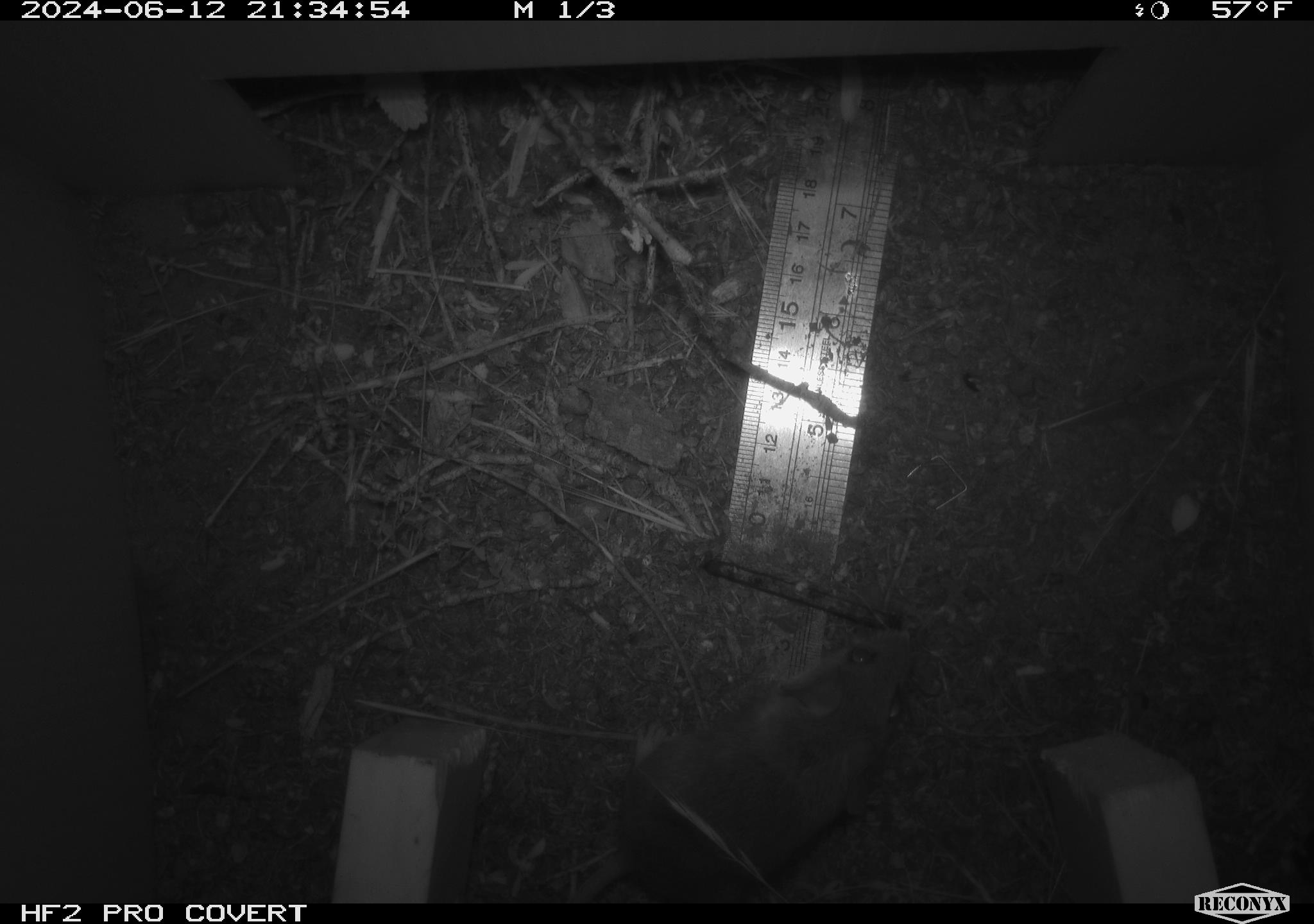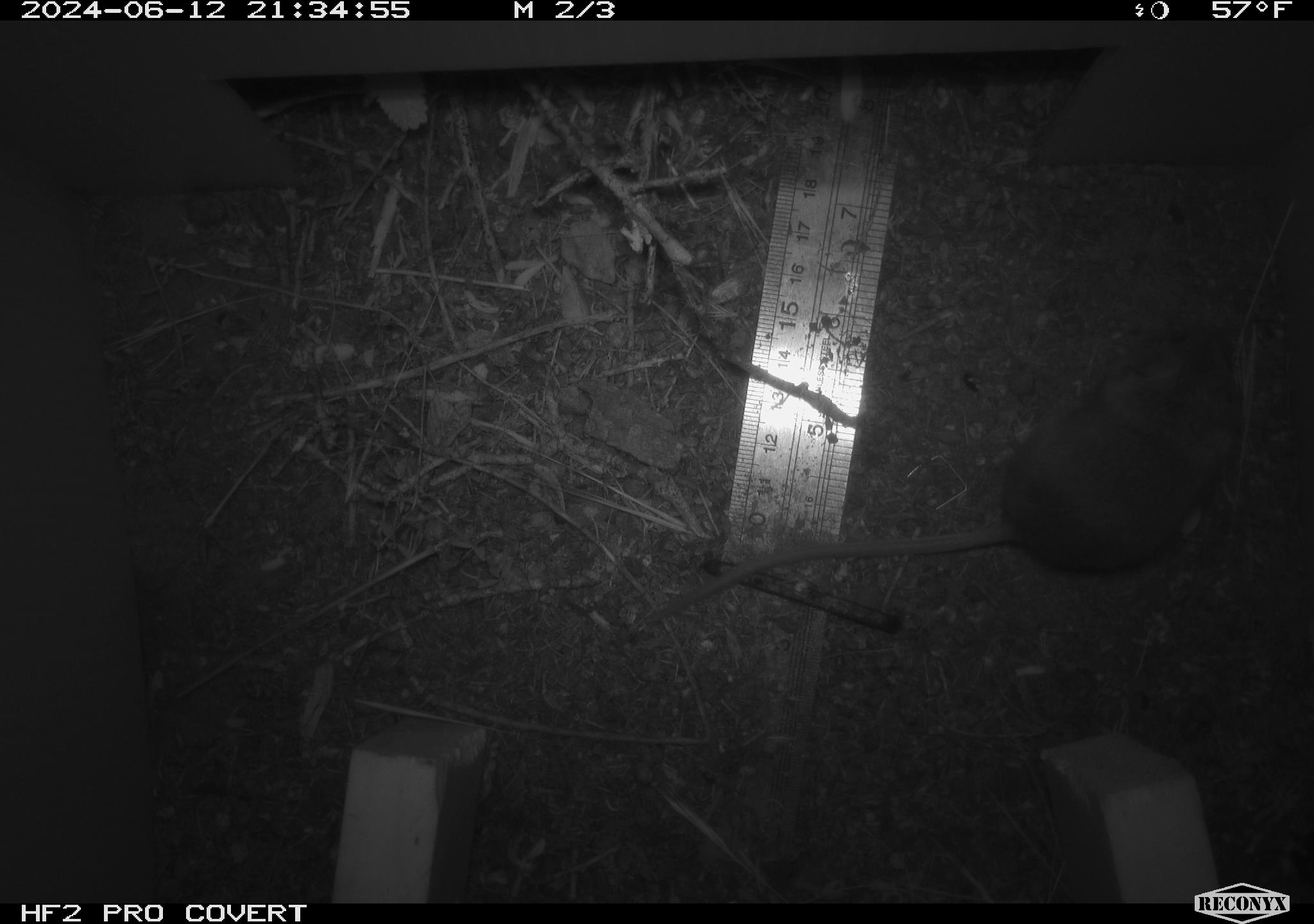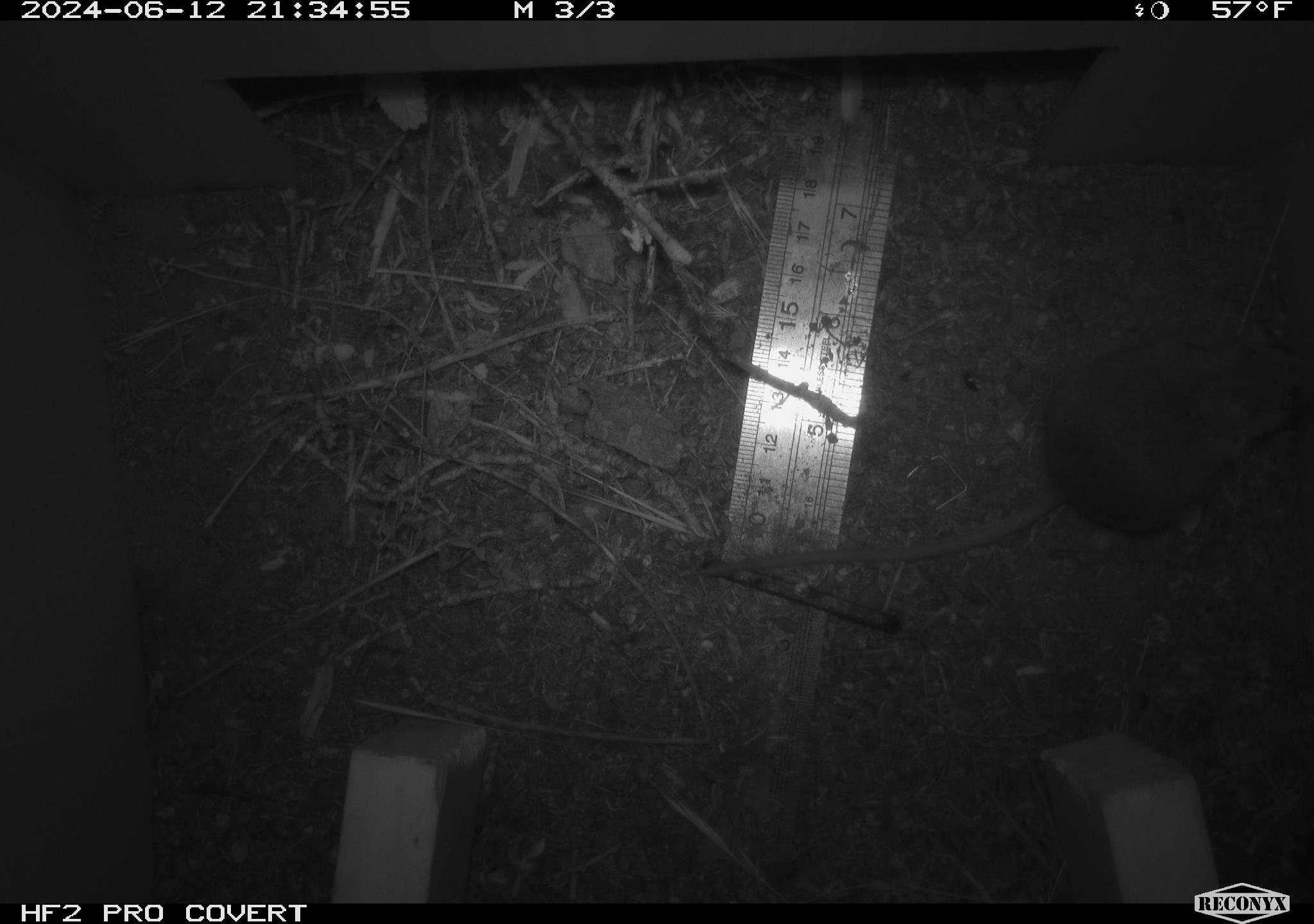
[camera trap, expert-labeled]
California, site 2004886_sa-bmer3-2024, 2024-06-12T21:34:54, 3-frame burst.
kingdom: Animalia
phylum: Chordata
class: Mammalia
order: Rodentia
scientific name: Rodentia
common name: mouse species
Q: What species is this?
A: Mouse species (Rodentia).